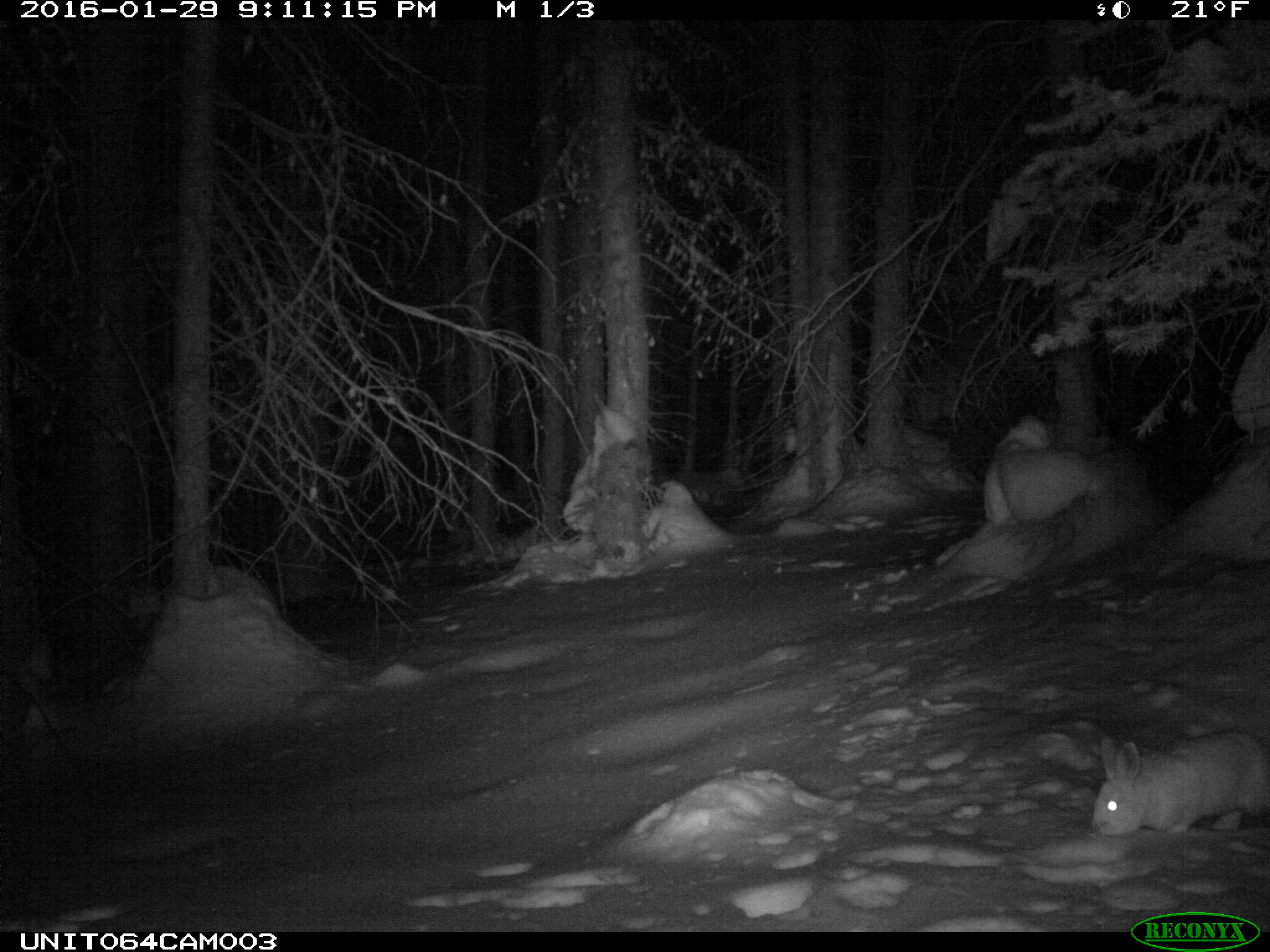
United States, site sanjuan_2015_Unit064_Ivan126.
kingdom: Animalia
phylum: Chordata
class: Mammalia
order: Lagomorpha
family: Leporidae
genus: Lepus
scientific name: Lepus americanus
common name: snowshoe hare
Lepus americanus (snowshoe hare).